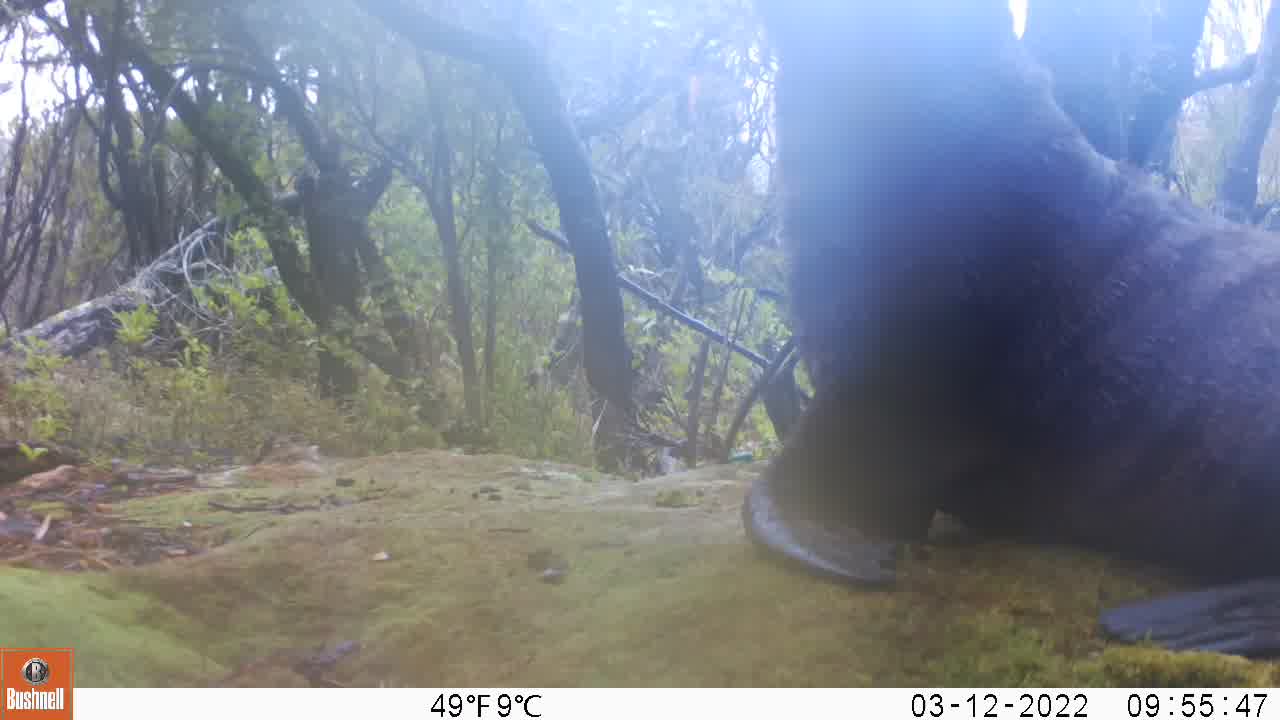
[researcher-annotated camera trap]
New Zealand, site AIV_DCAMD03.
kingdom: Animalia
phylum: Chordata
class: Mammalia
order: Carnivora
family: Otariidae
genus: Phocarctos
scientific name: Phocarctos hookeri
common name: new zealand sea lion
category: sealion